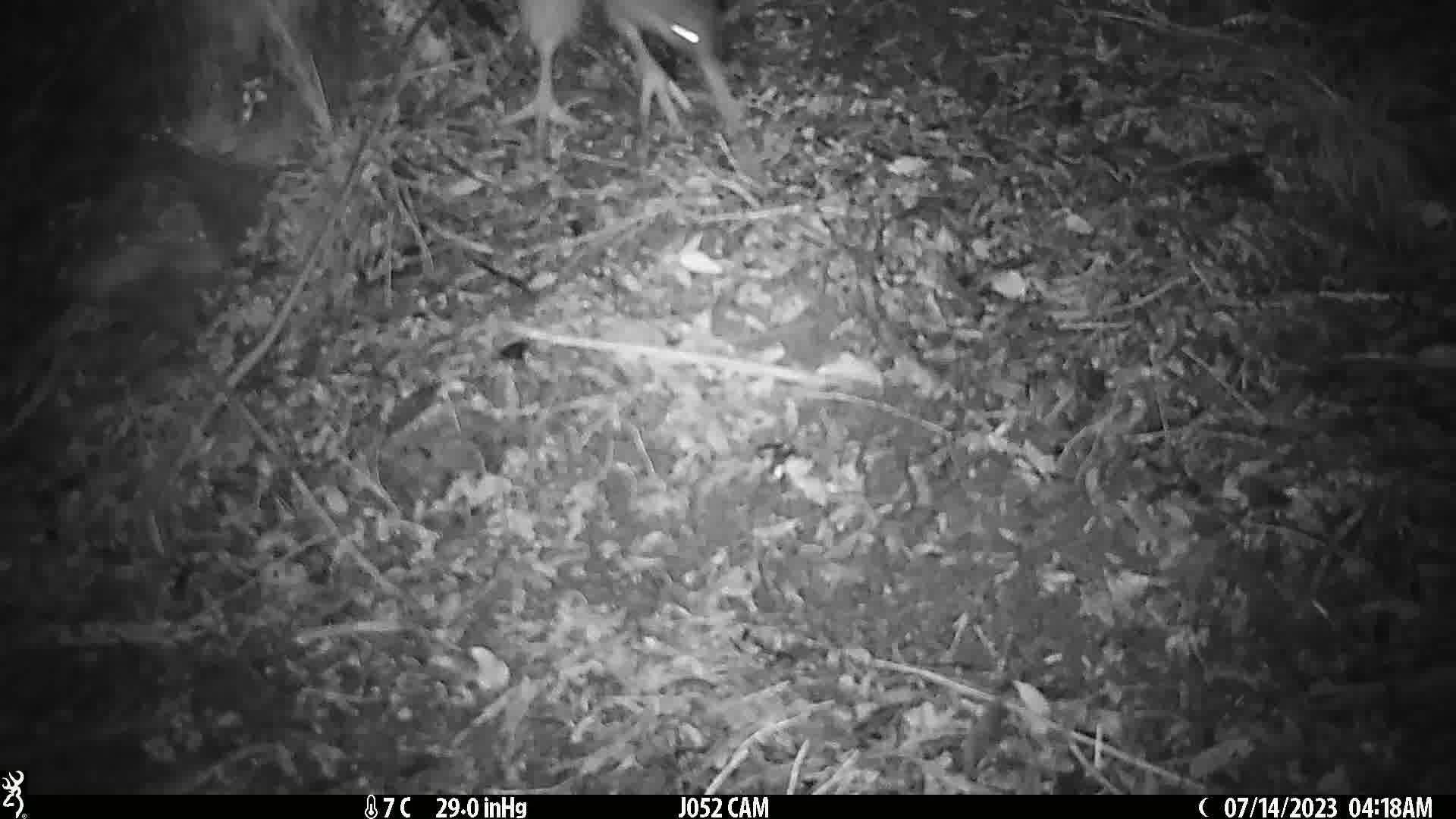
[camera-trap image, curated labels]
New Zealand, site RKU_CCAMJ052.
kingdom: Animalia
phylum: Chordata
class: Aves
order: Apterygiformes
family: Apterygidae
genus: Apteryx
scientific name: Apteryx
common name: kiwi